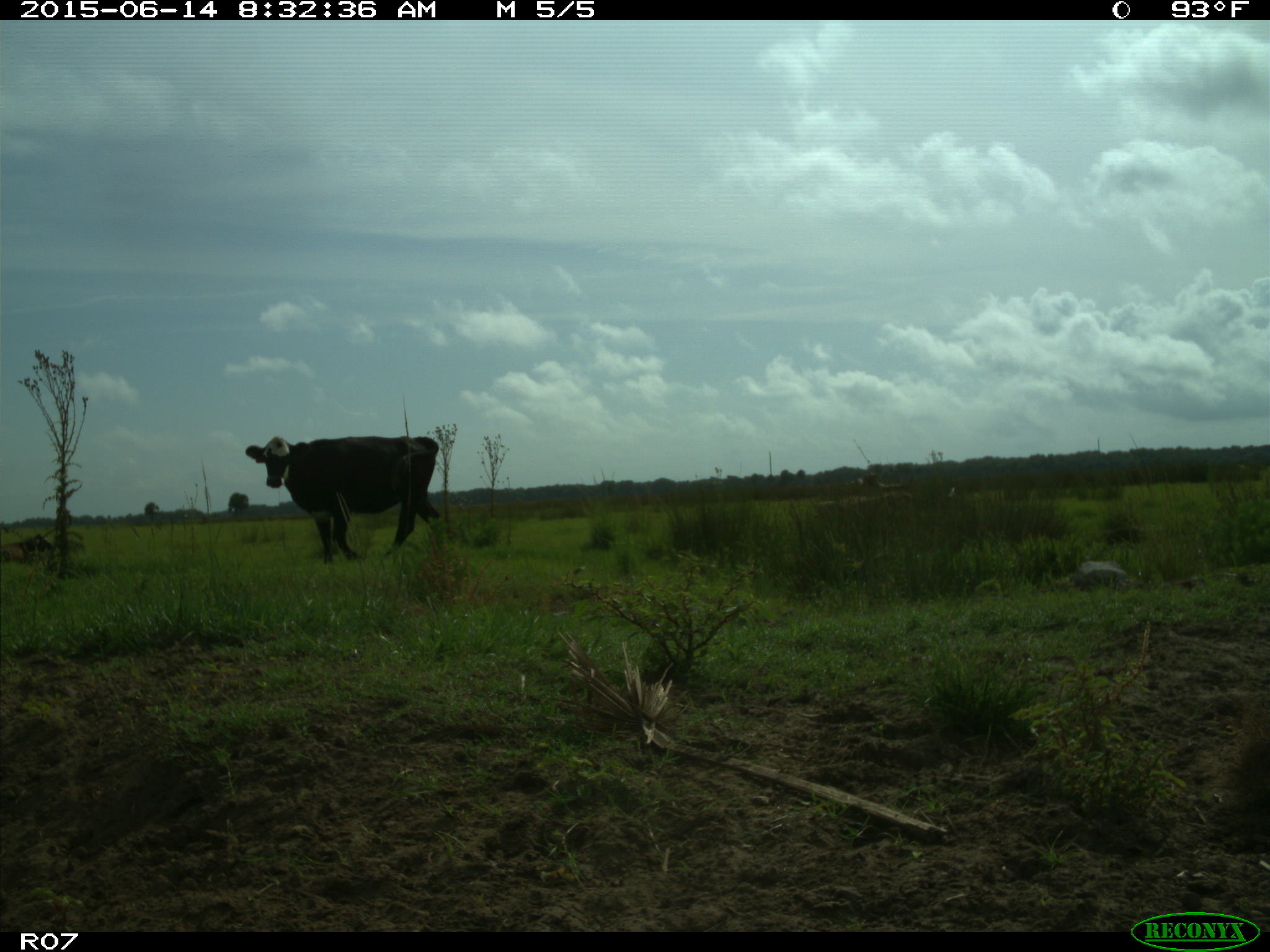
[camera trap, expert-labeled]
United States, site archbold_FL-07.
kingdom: Animalia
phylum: Chordata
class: Mammalia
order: Artiodactyla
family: Bovidae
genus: Bos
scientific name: Bos taurus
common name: domestic cow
Bos taurus (domestic cow).